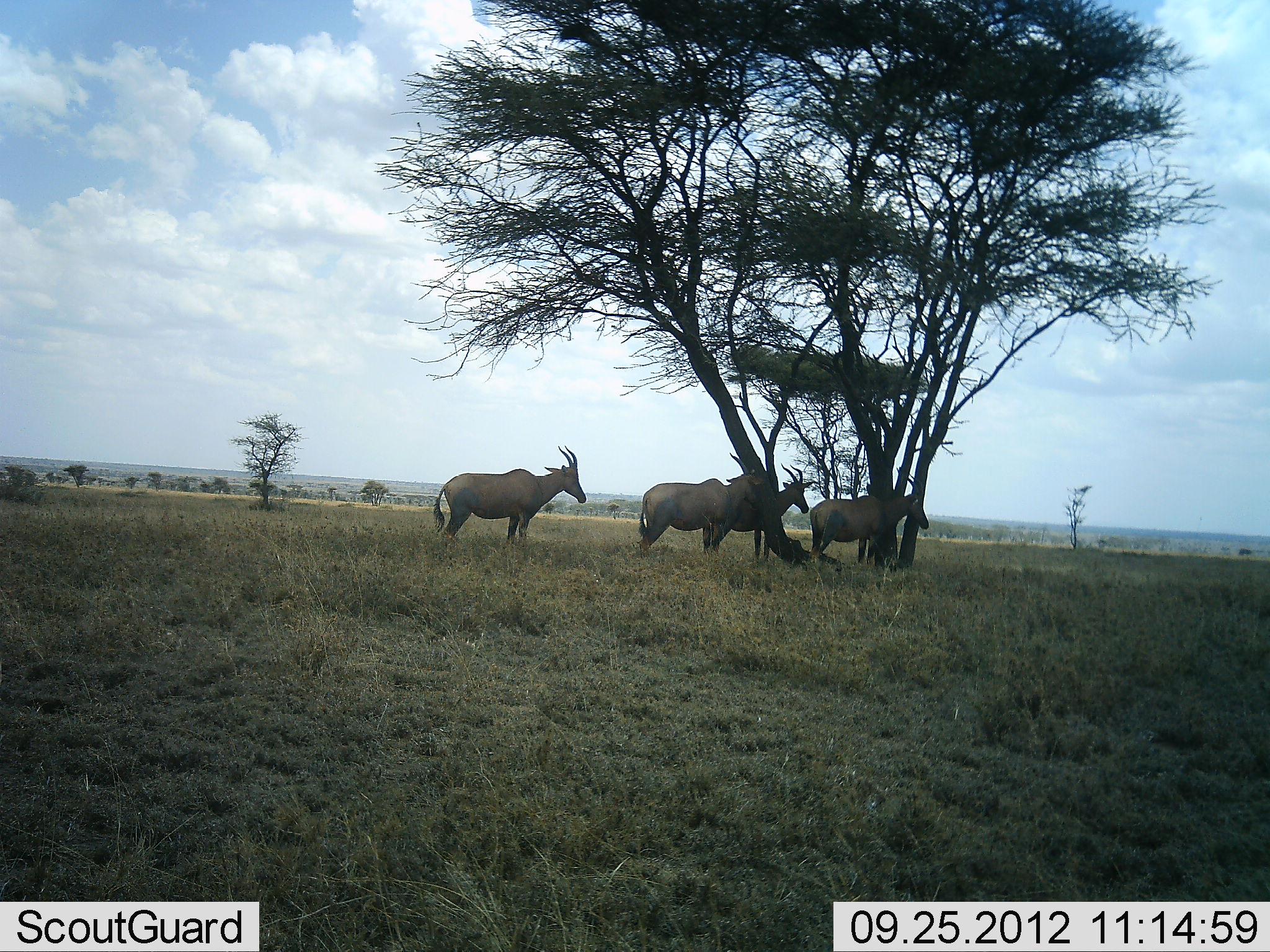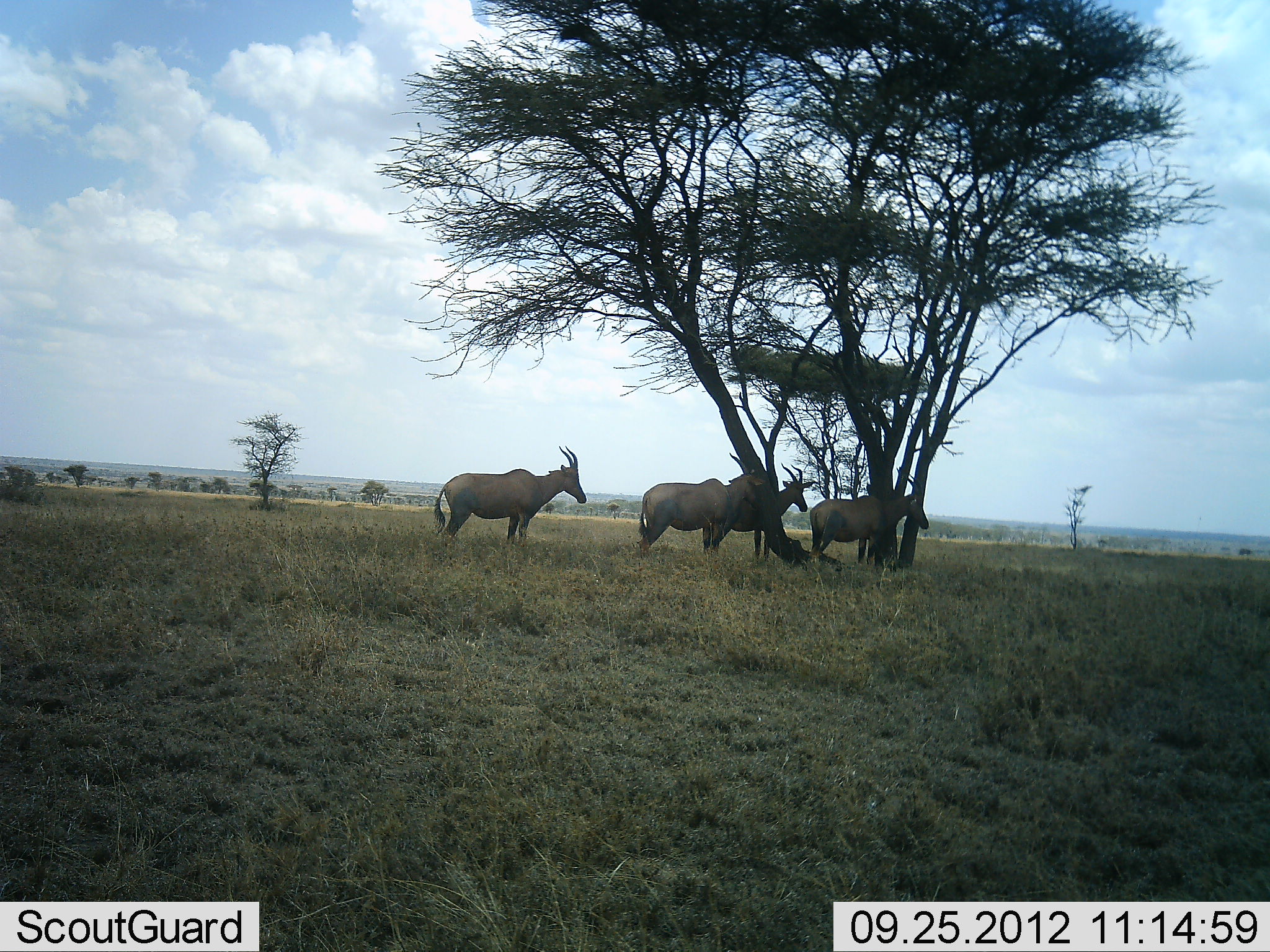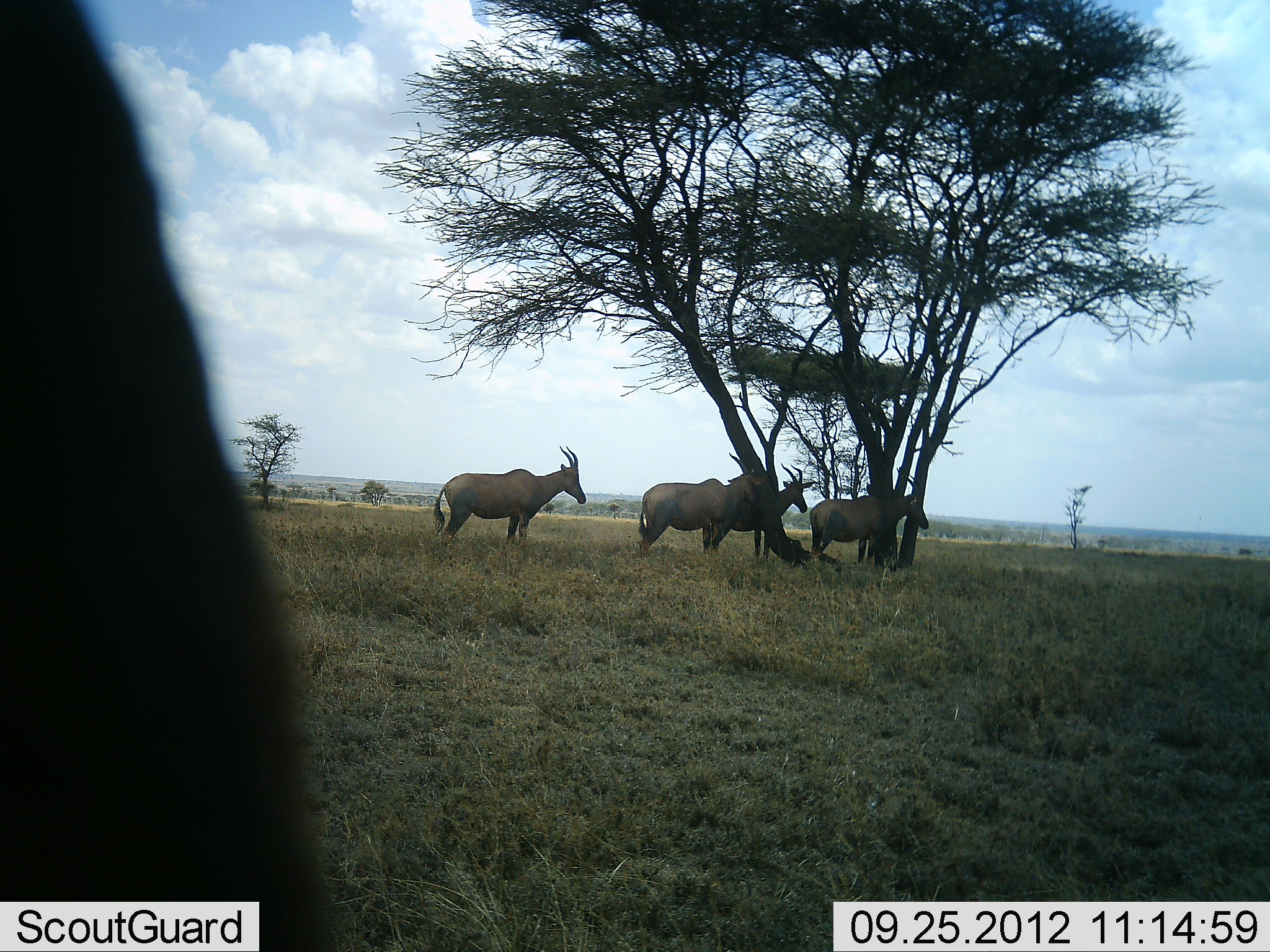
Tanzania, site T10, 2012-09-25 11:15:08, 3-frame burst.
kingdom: Animalia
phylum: Chordata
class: Mammalia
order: Artiodactyla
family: Bovidae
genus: Damaliscus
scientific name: Damaliscus lunatus jimela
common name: topi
Topi (Damaliscus lunatus jimela), count 4. Behavior (volunteer vote fractions): standing 90%, resting 10%, moving 20%, interacting 0%. Young present (vote fraction): 0%. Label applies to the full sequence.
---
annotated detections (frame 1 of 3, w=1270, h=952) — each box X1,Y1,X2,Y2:
animal: 433,445,587,559; 635,452,765,566; 803,467,930,573; 700,462,810,565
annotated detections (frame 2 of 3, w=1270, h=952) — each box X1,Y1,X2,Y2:
animal: 433,445,587,559; 635,452,765,566; 803,467,930,573; 699,462,817,564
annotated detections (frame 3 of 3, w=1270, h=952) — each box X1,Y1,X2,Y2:
animal: 433,445,587,553; 633,452,765,566; 803,467,930,573; 698,462,816,564